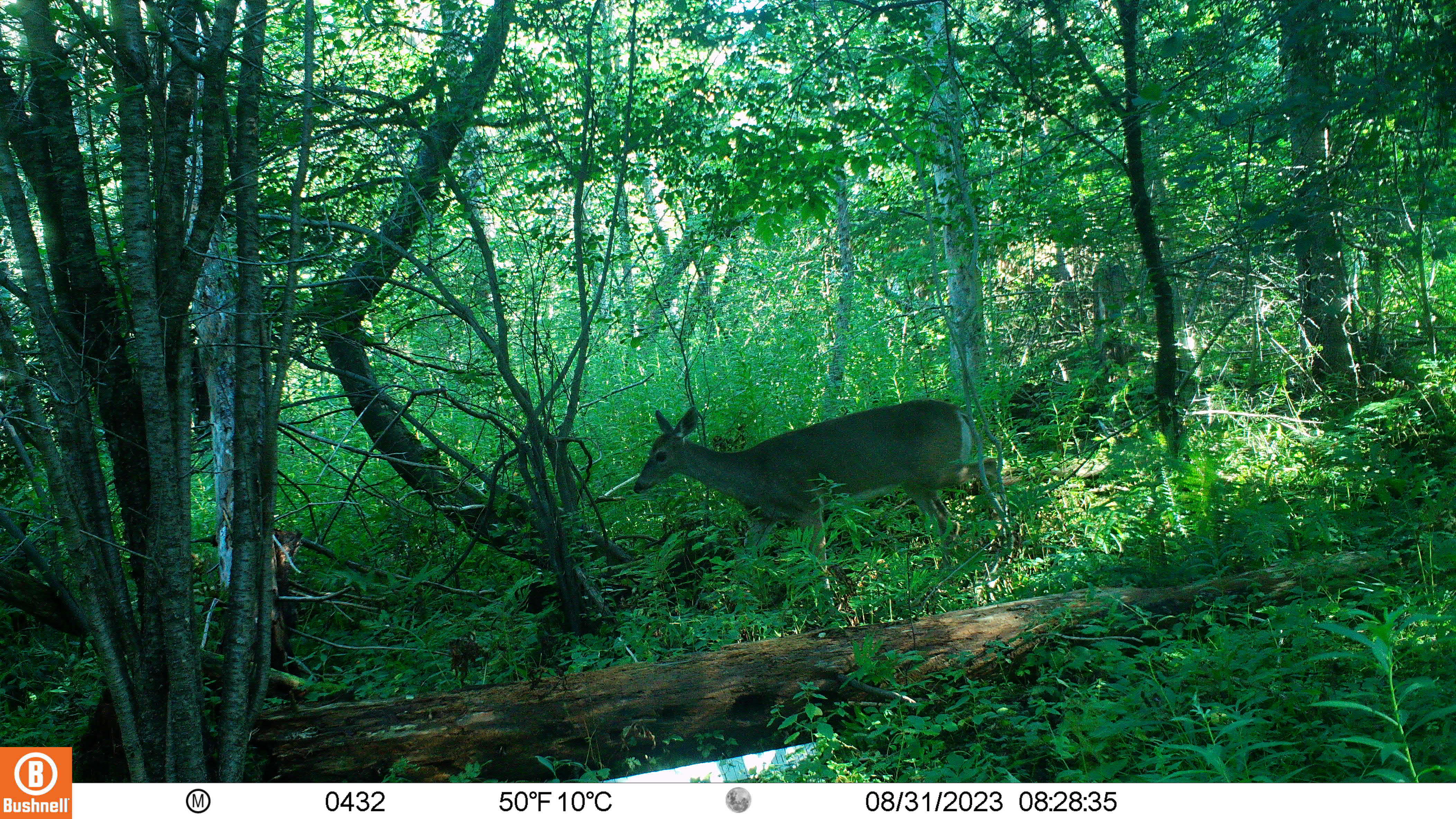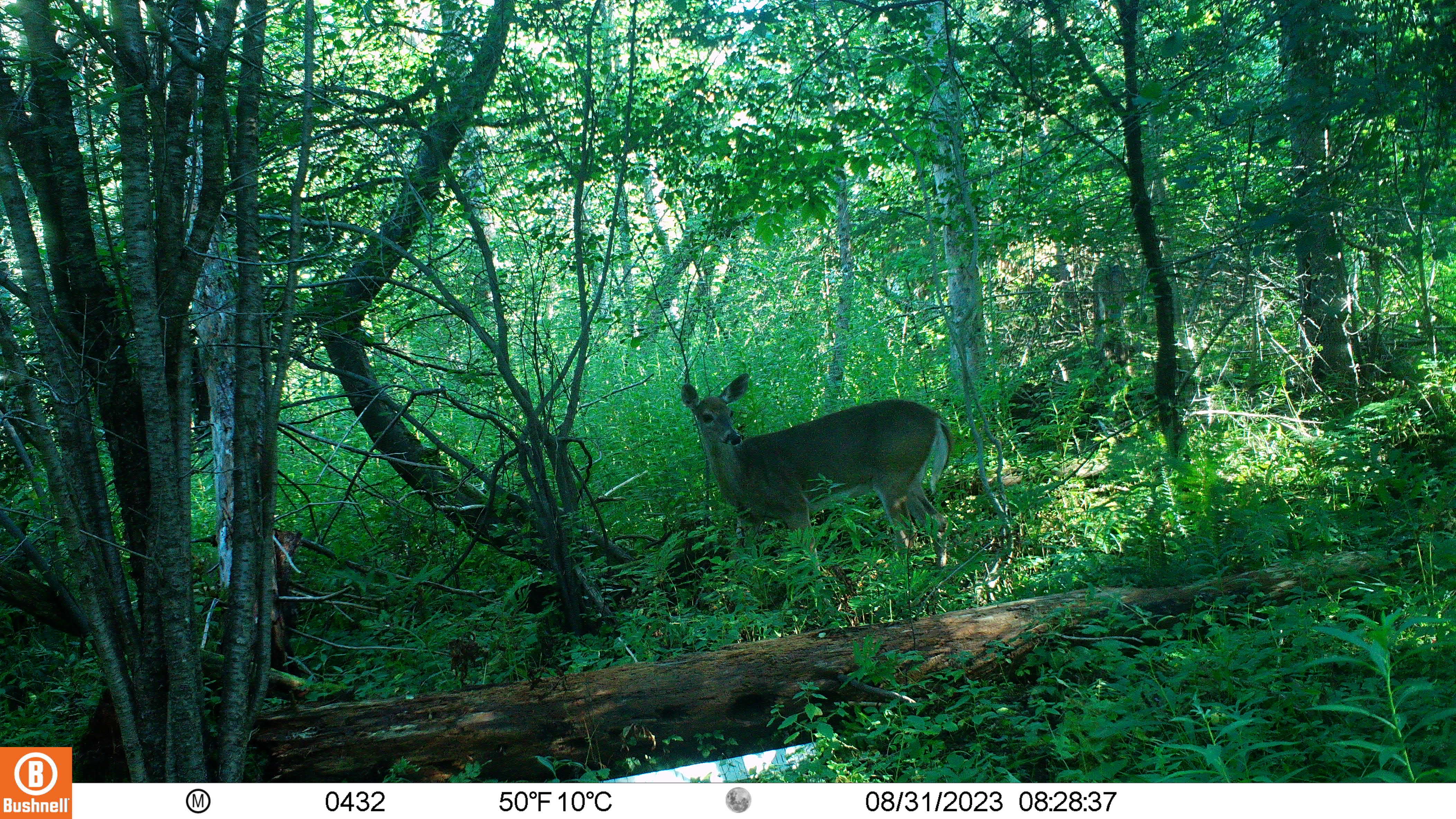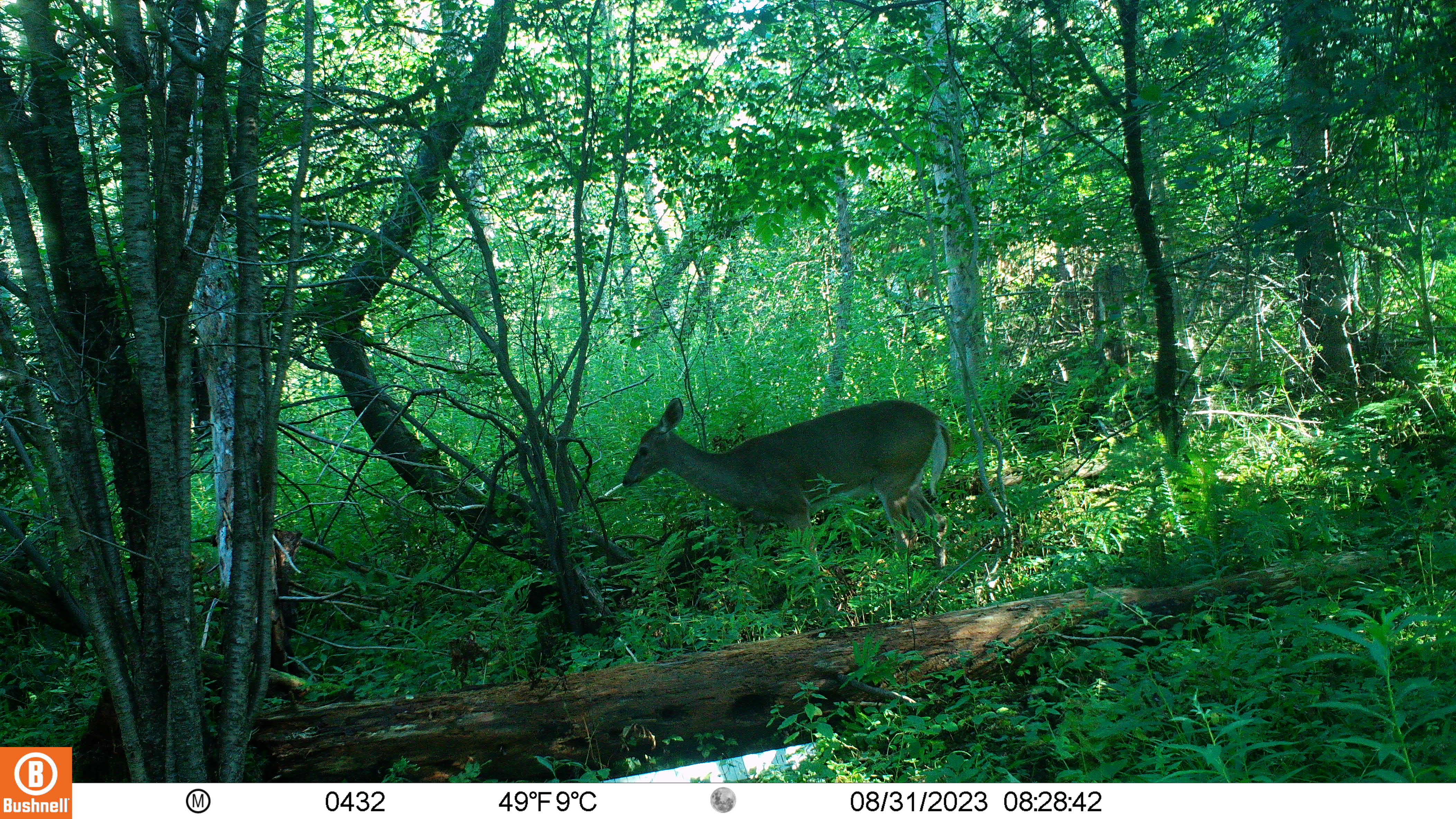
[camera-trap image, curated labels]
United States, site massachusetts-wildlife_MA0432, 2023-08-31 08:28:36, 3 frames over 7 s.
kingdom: Animalia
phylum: Chordata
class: Mammalia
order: Artiodactyla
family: Cervidae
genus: Odocoileus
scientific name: Odocoileus virginianus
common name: white-tailed deer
White-tailed deer (Odocoileus virginianus).